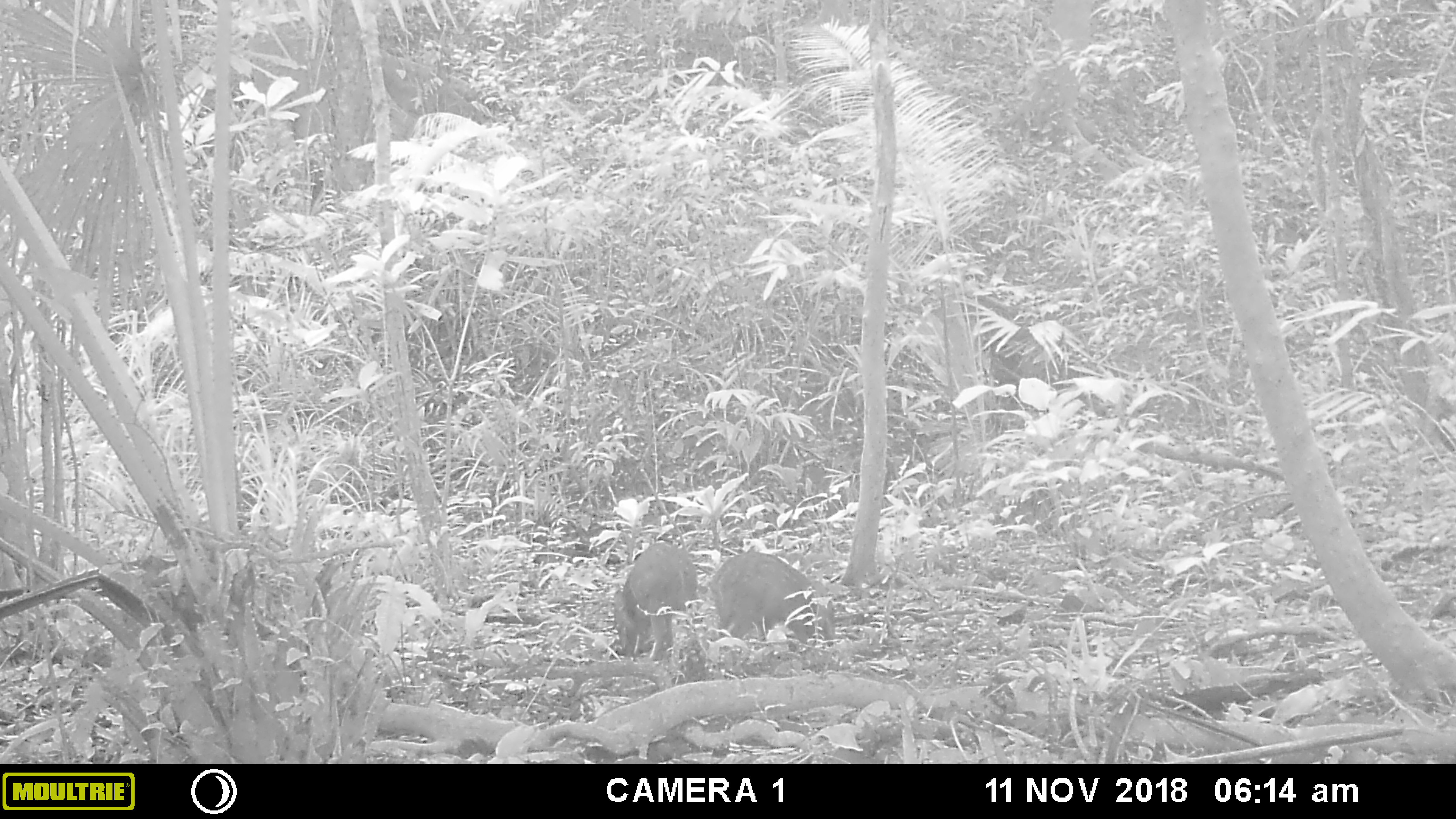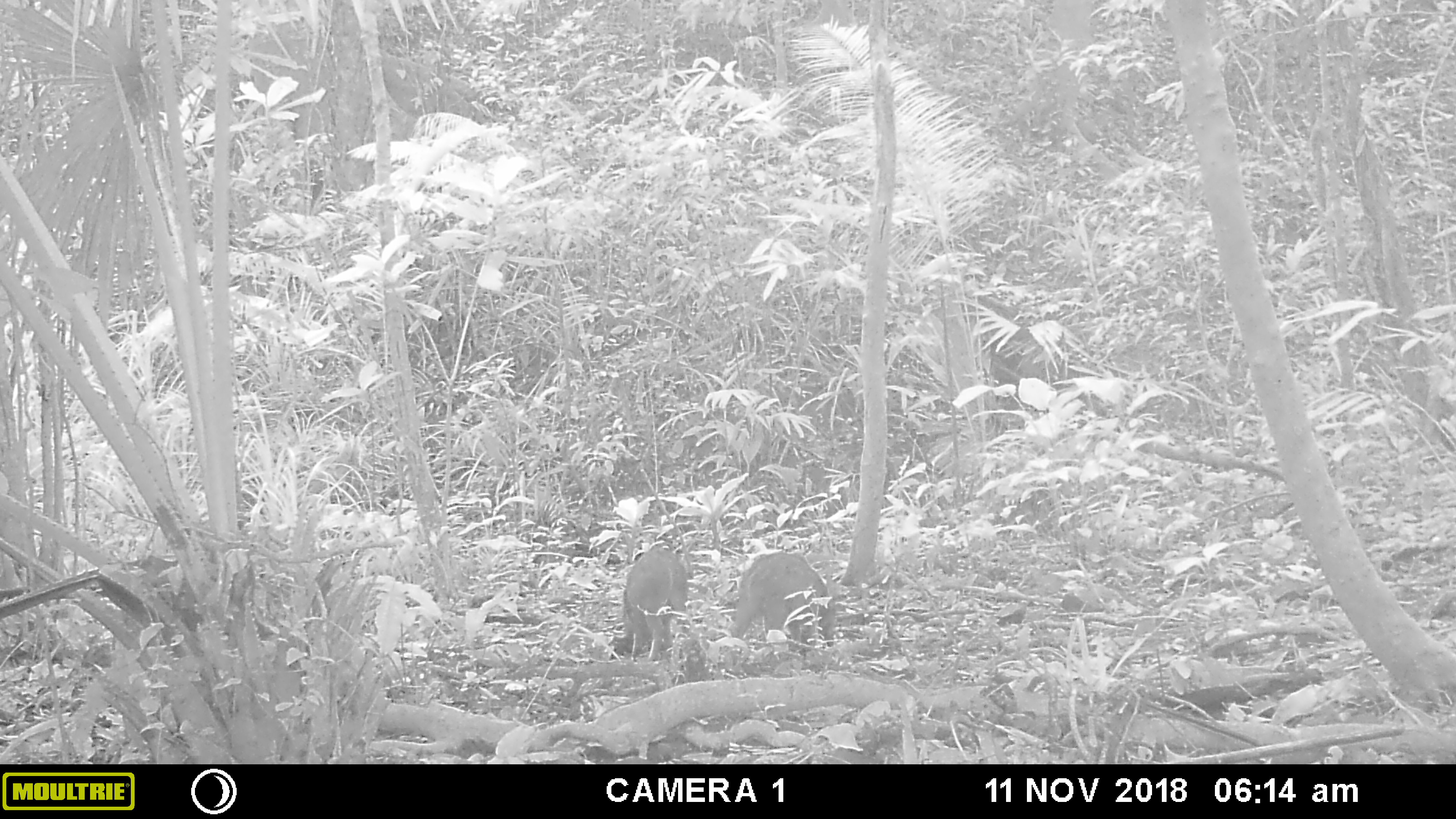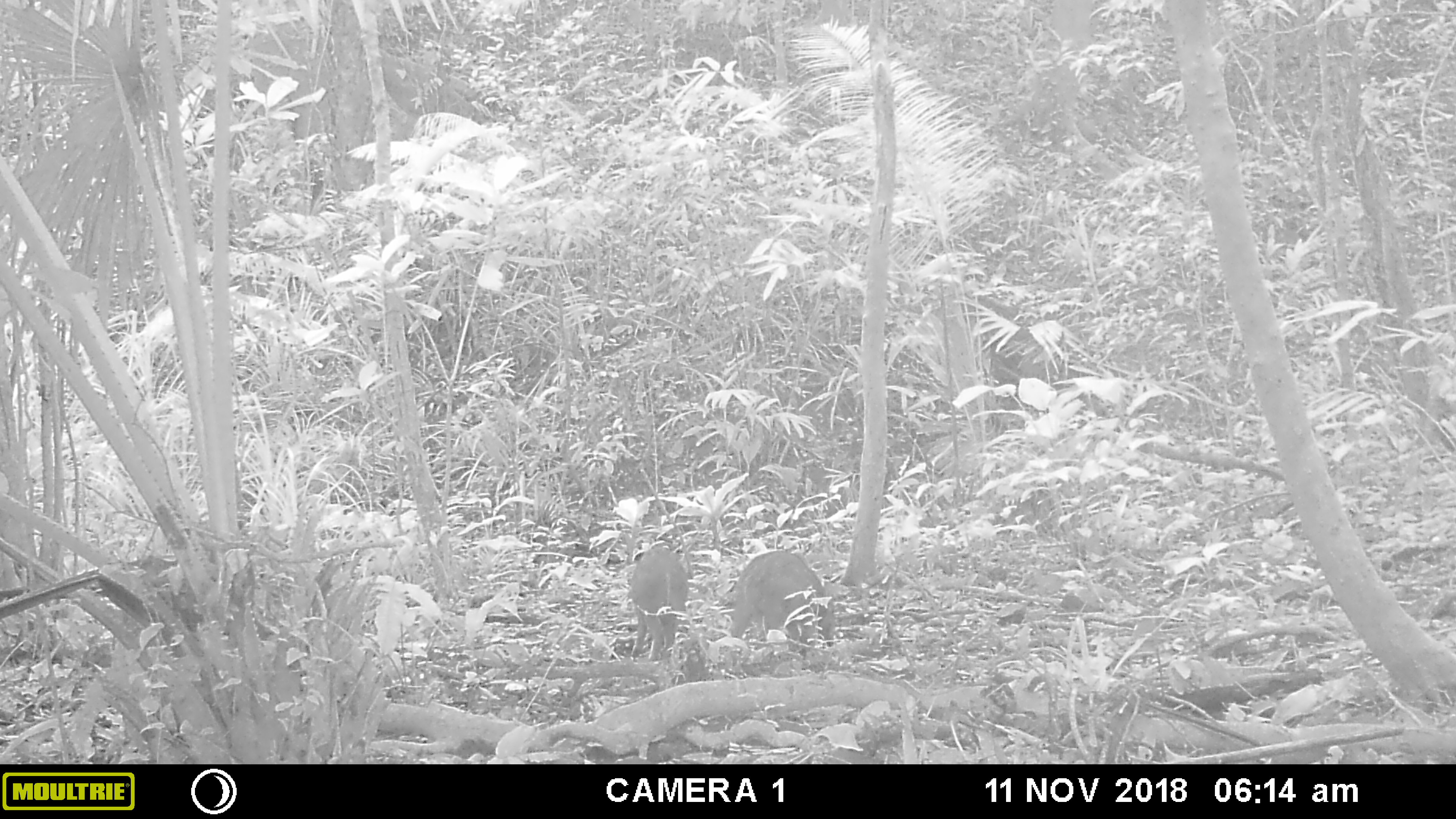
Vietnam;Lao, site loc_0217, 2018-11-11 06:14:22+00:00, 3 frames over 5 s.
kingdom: Animalia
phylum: Chordata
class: Mammalia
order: Artiodactyla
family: Suidae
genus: Sus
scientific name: Sus scrofa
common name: eurasian wild pig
Eurasian wild pig (Sus scrofa). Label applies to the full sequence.